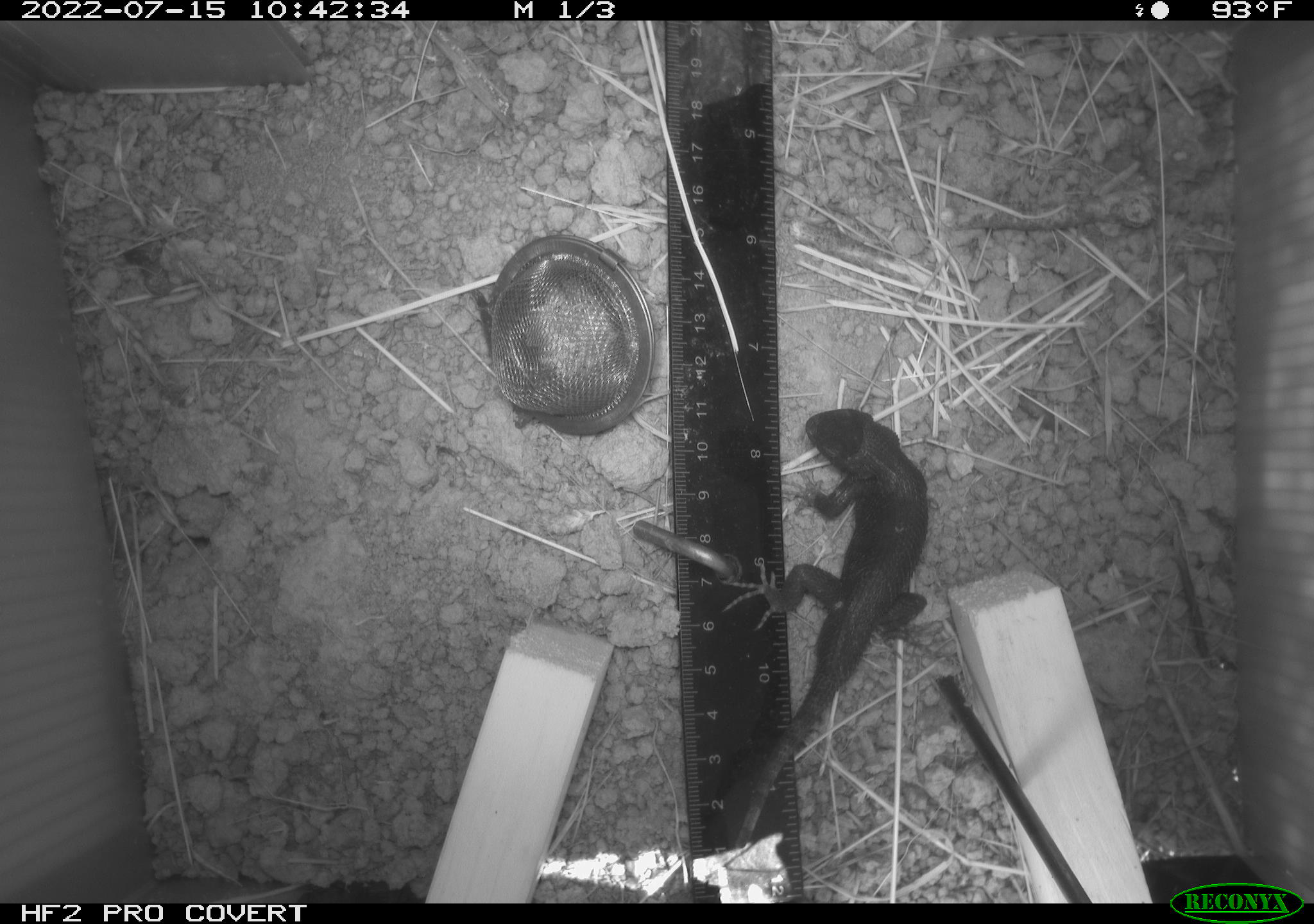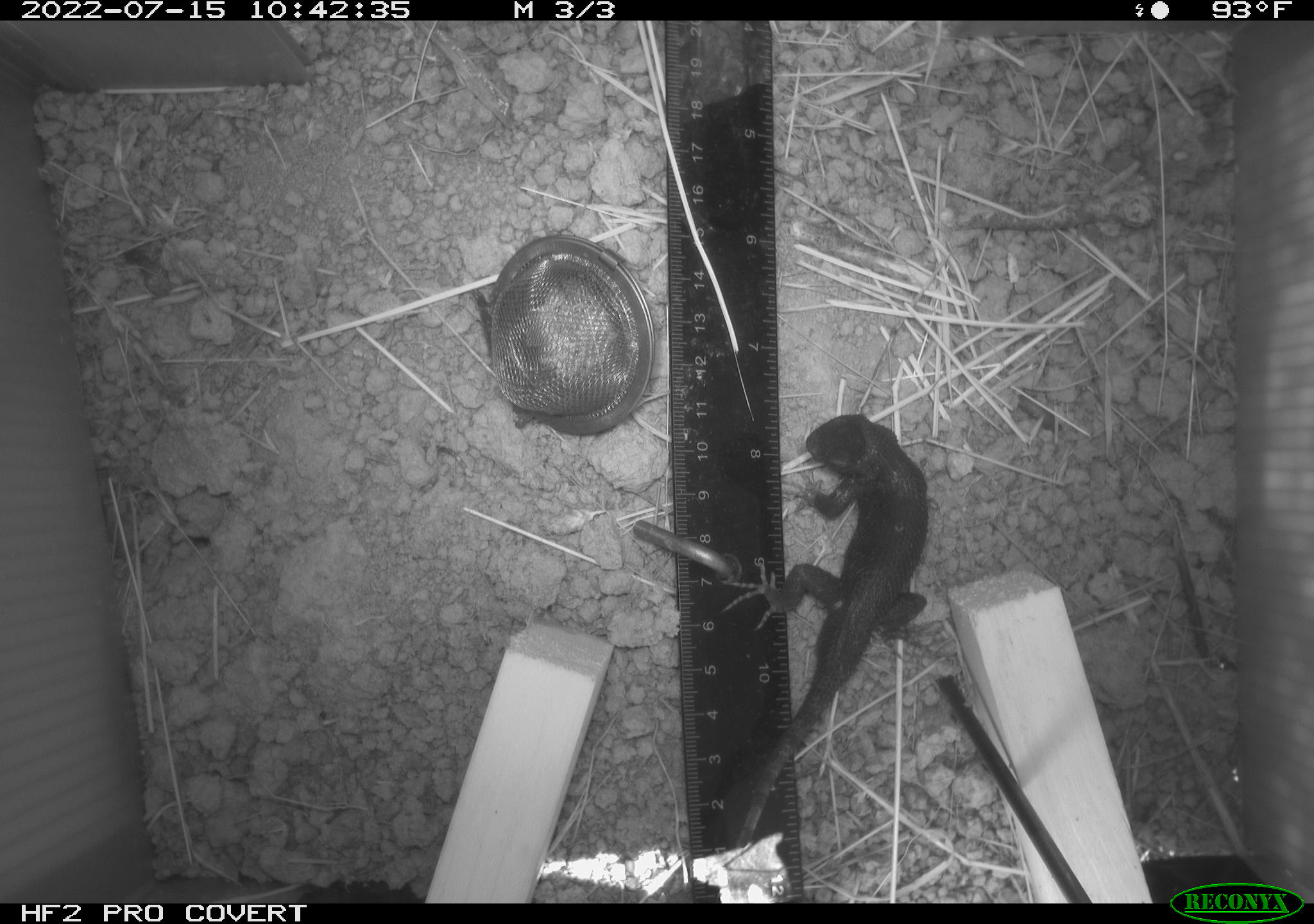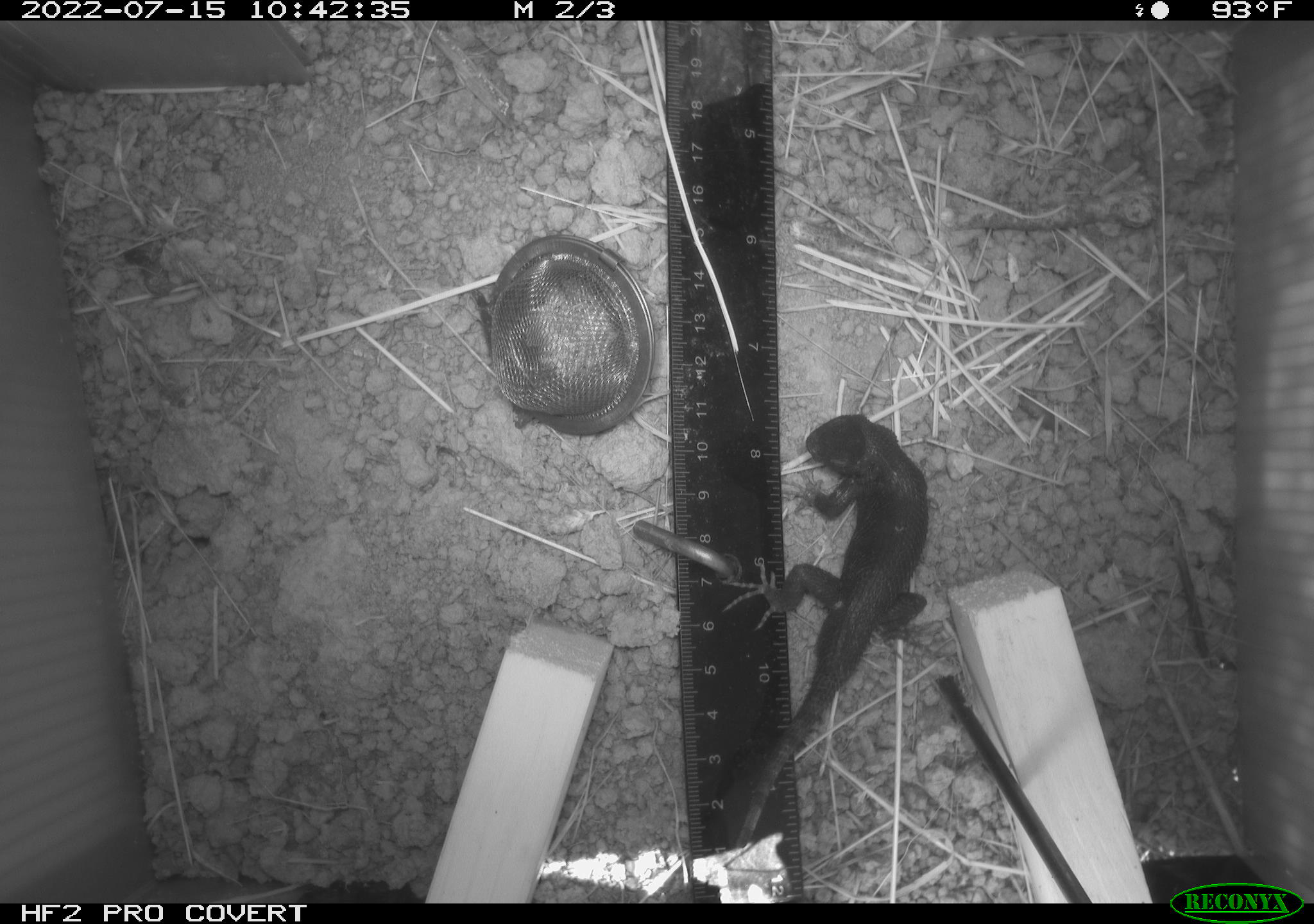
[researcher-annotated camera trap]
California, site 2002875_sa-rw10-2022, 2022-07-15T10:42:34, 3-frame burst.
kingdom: Animalia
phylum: Chordata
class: Reptilia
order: Squamata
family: Phrynosomatidae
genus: Sceloporus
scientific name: Sceloporus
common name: spiny lizards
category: sceloporus species